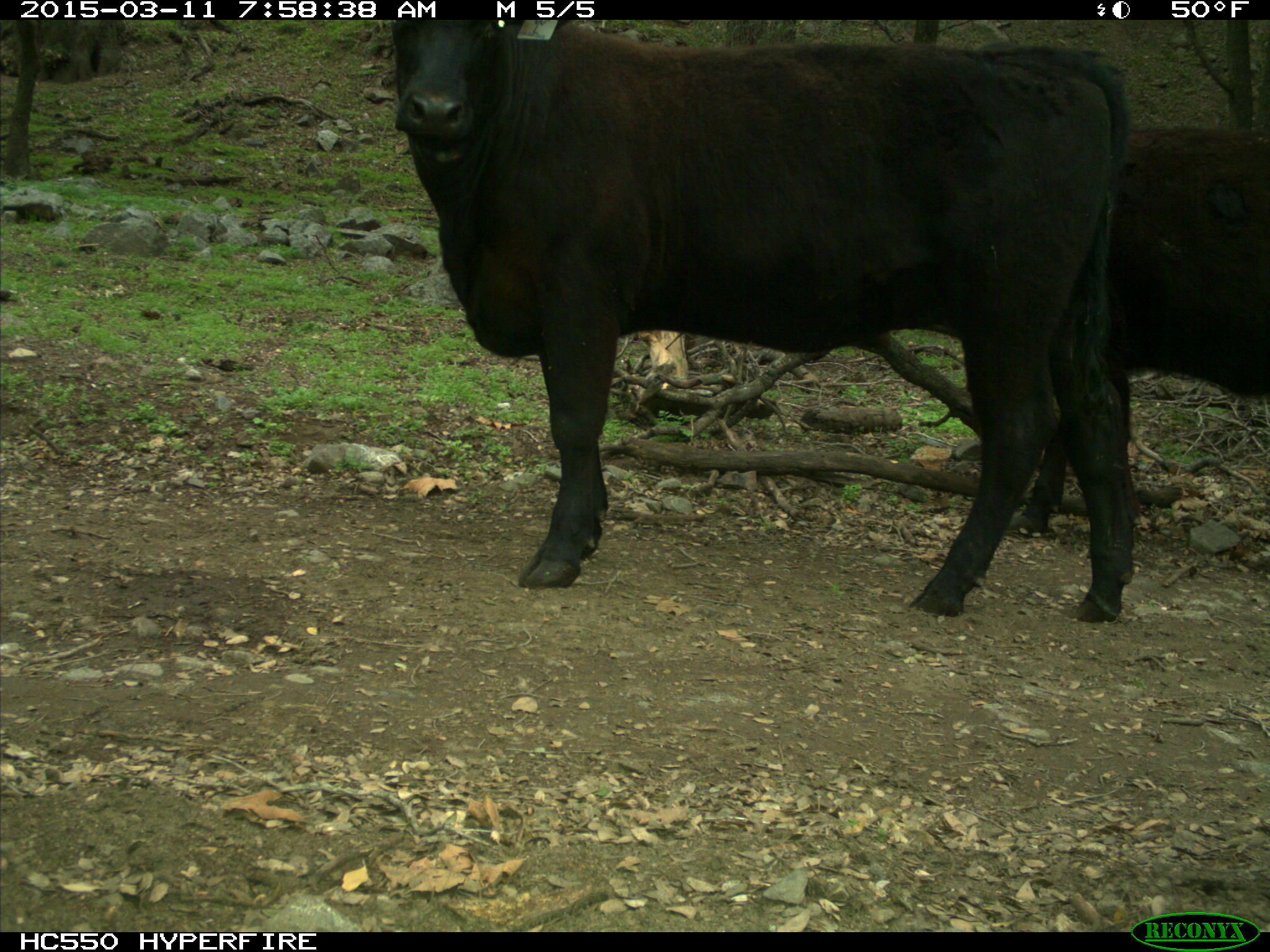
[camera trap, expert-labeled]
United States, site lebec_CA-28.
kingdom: Animalia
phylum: Chordata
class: Mammalia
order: Artiodactyla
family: Bovidae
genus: Bos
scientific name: Bos taurus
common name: domestic cow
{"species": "Bos taurus (domestic cow)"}